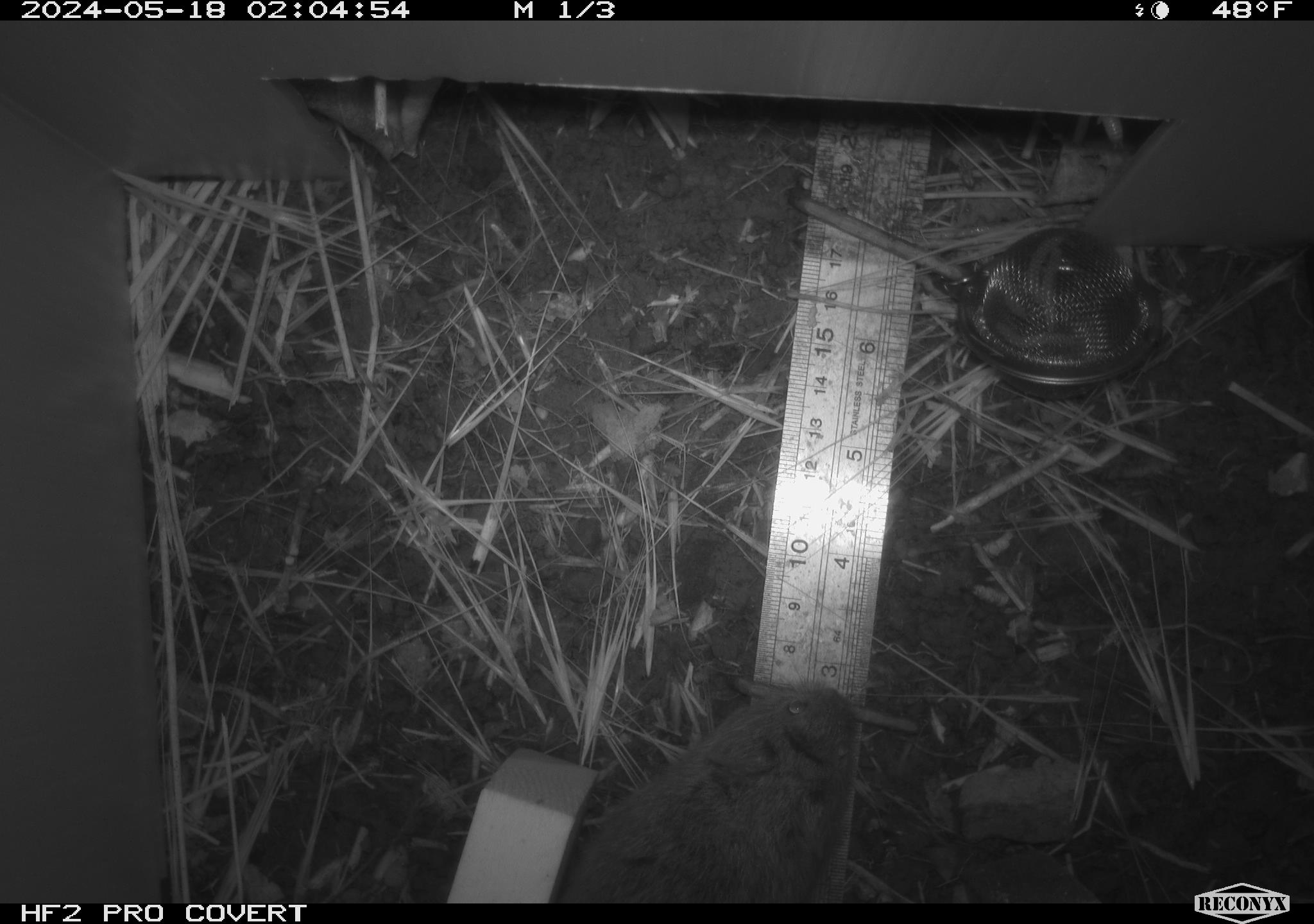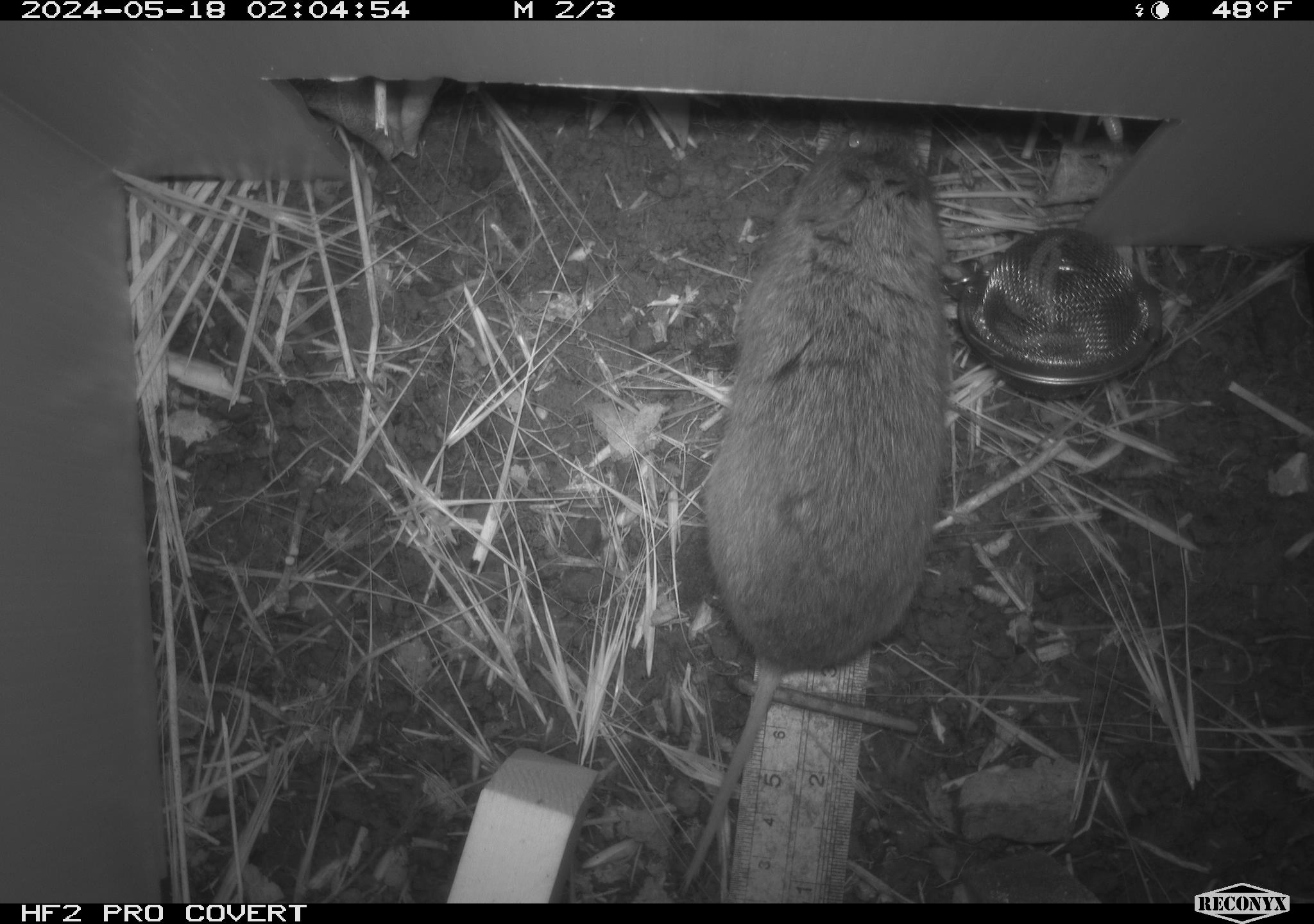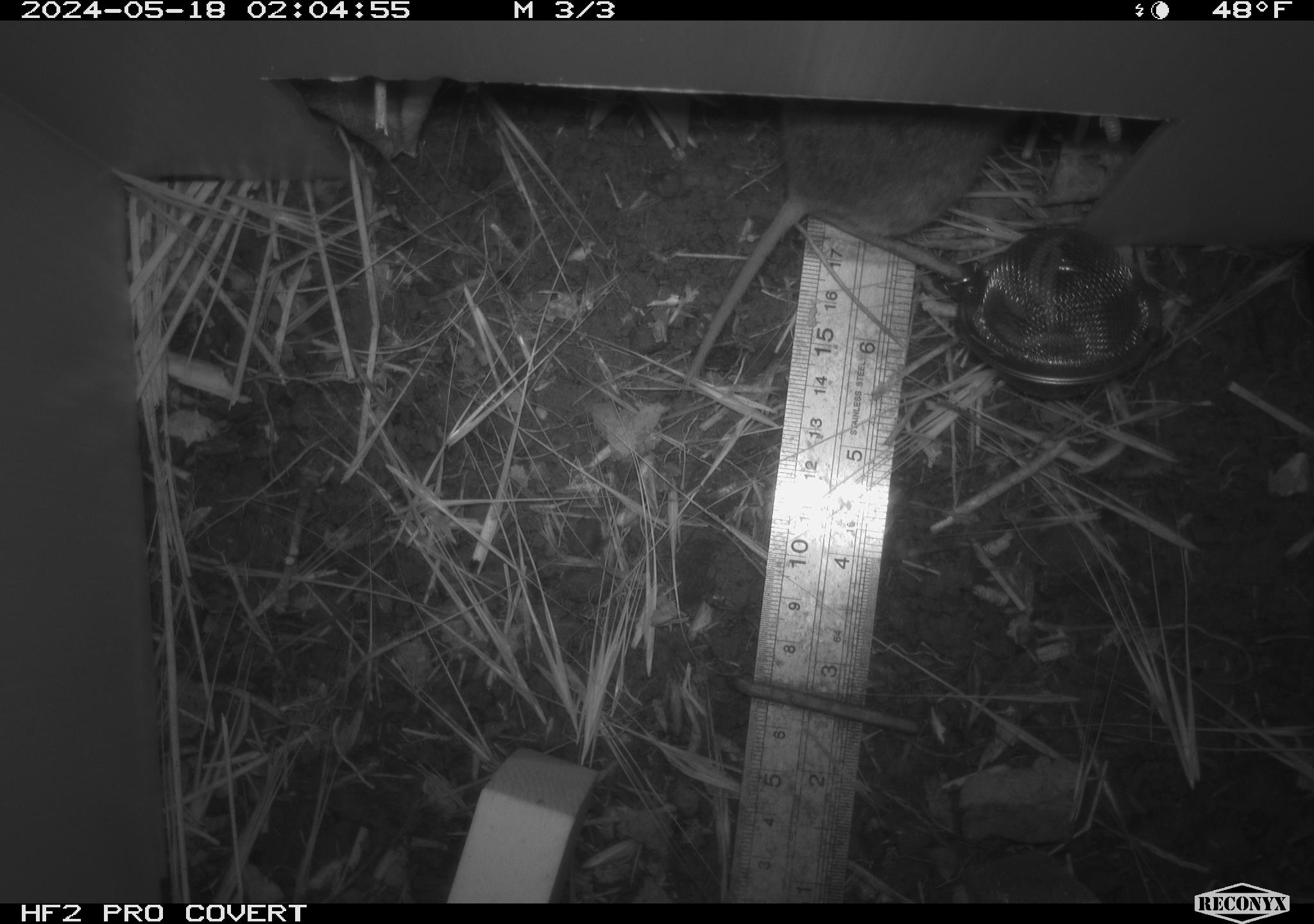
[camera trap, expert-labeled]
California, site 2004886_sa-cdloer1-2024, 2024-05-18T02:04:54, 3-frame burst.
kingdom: Animalia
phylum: Chordata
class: Mammalia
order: Rodentia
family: Cricetidae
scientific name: Arvicolinae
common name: voles, lemmings, and muskrats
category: arvicolinae subfamily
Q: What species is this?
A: Arvicolinae subfamily (voles, lemmings, and muskrats) (Arvicolinae).